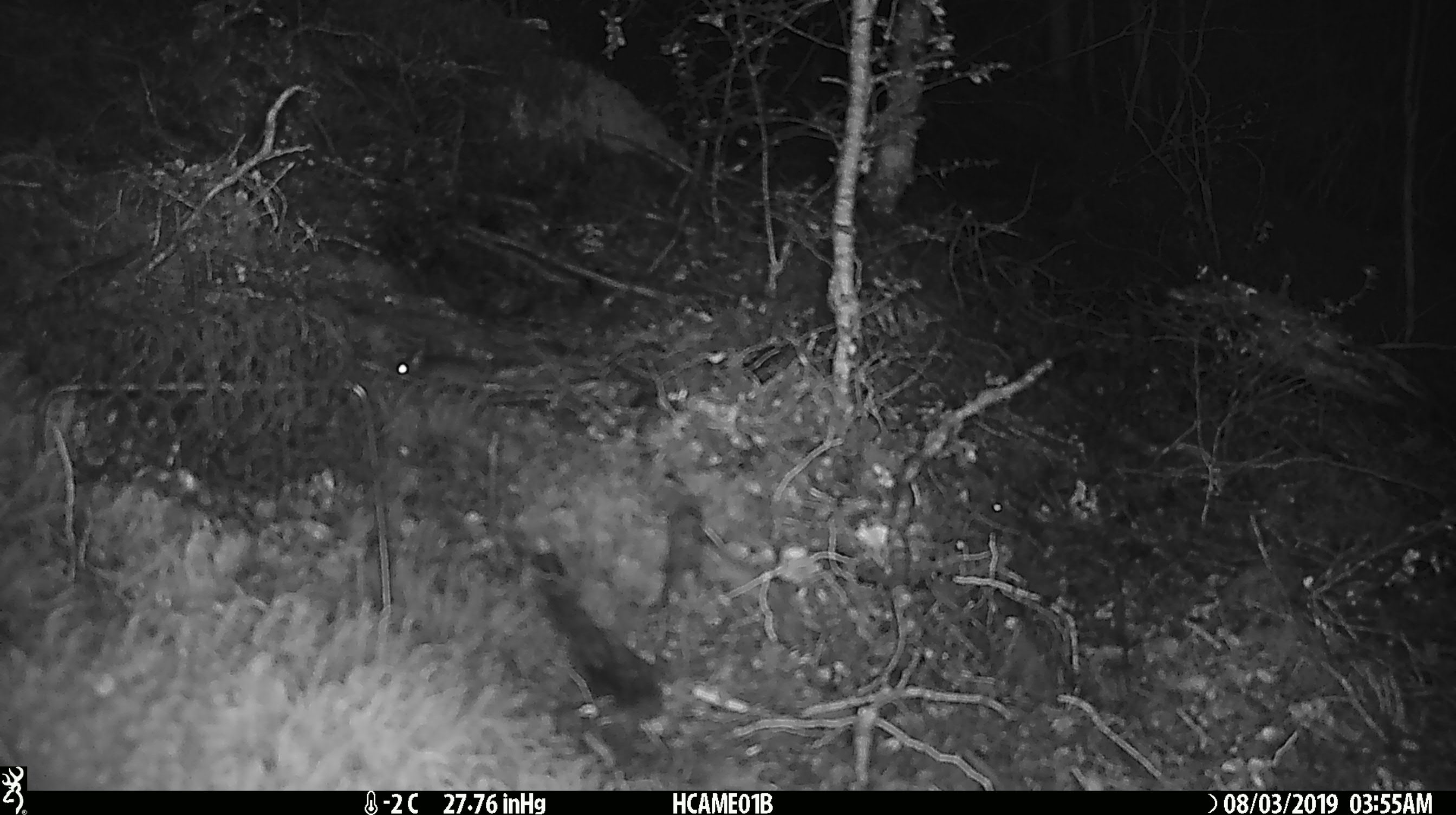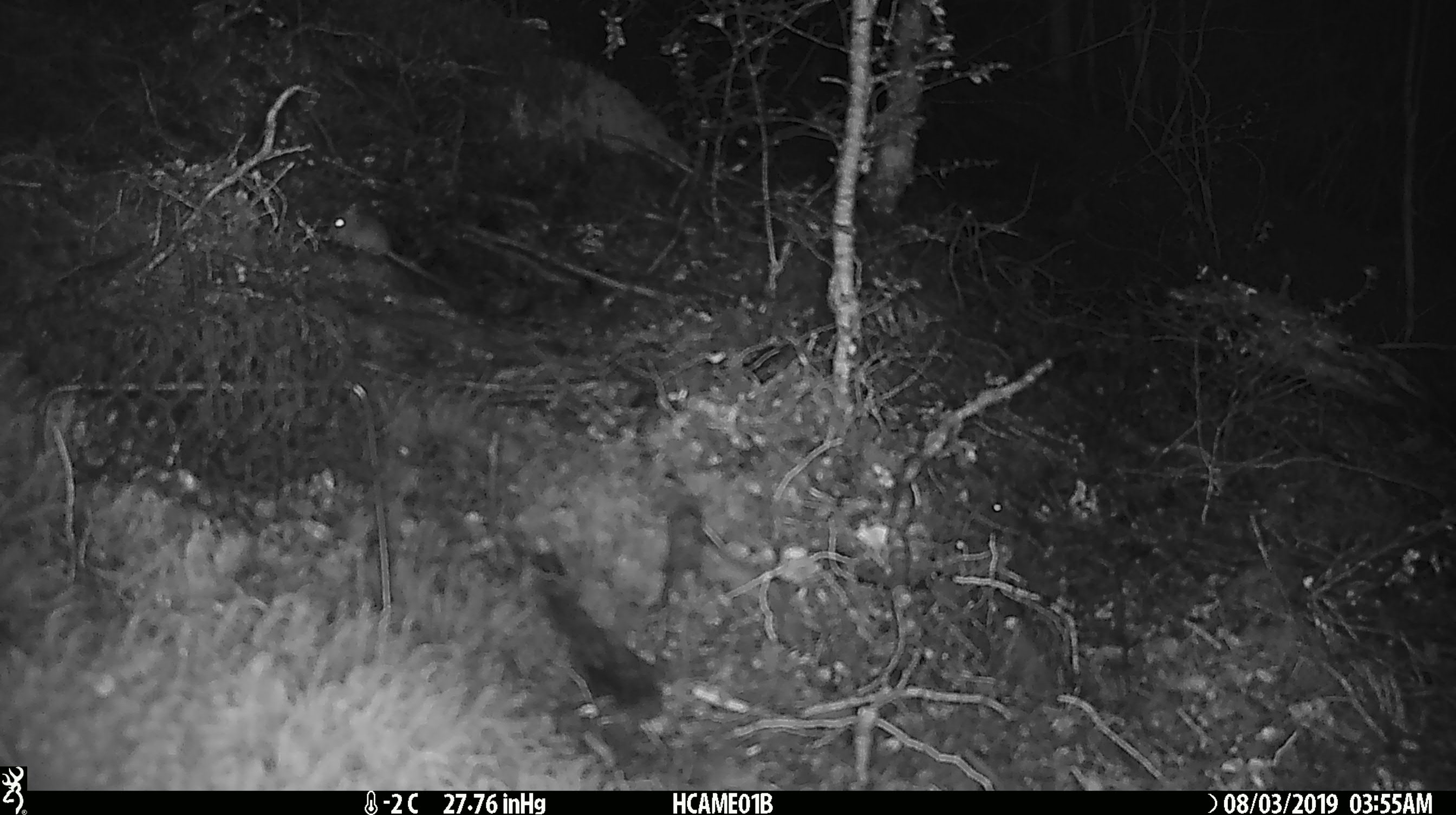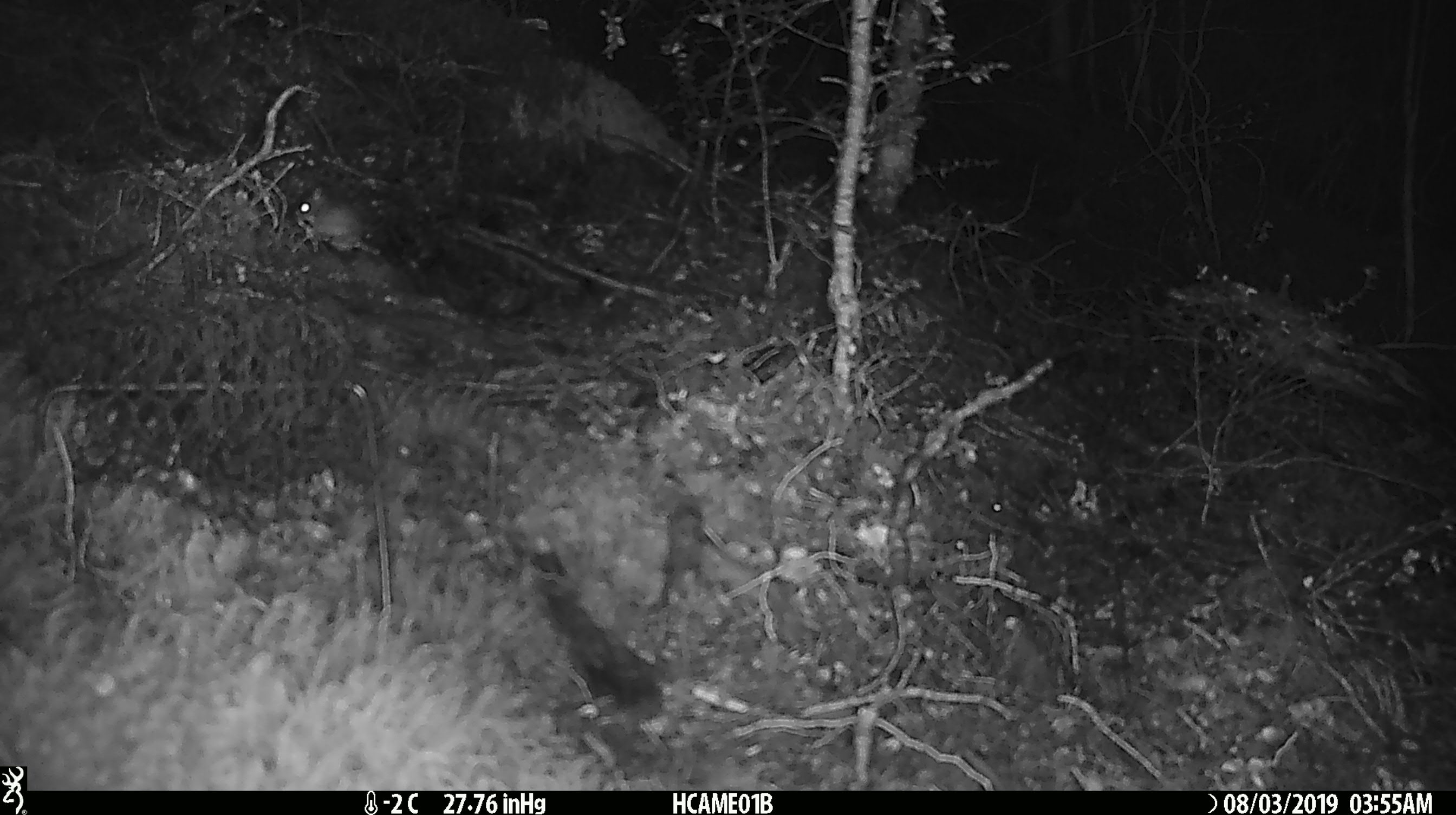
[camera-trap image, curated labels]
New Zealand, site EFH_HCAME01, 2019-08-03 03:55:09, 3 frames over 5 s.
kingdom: Animalia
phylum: Chordata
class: Mammalia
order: Rodentia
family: Muridae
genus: Mus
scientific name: Mus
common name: mouse